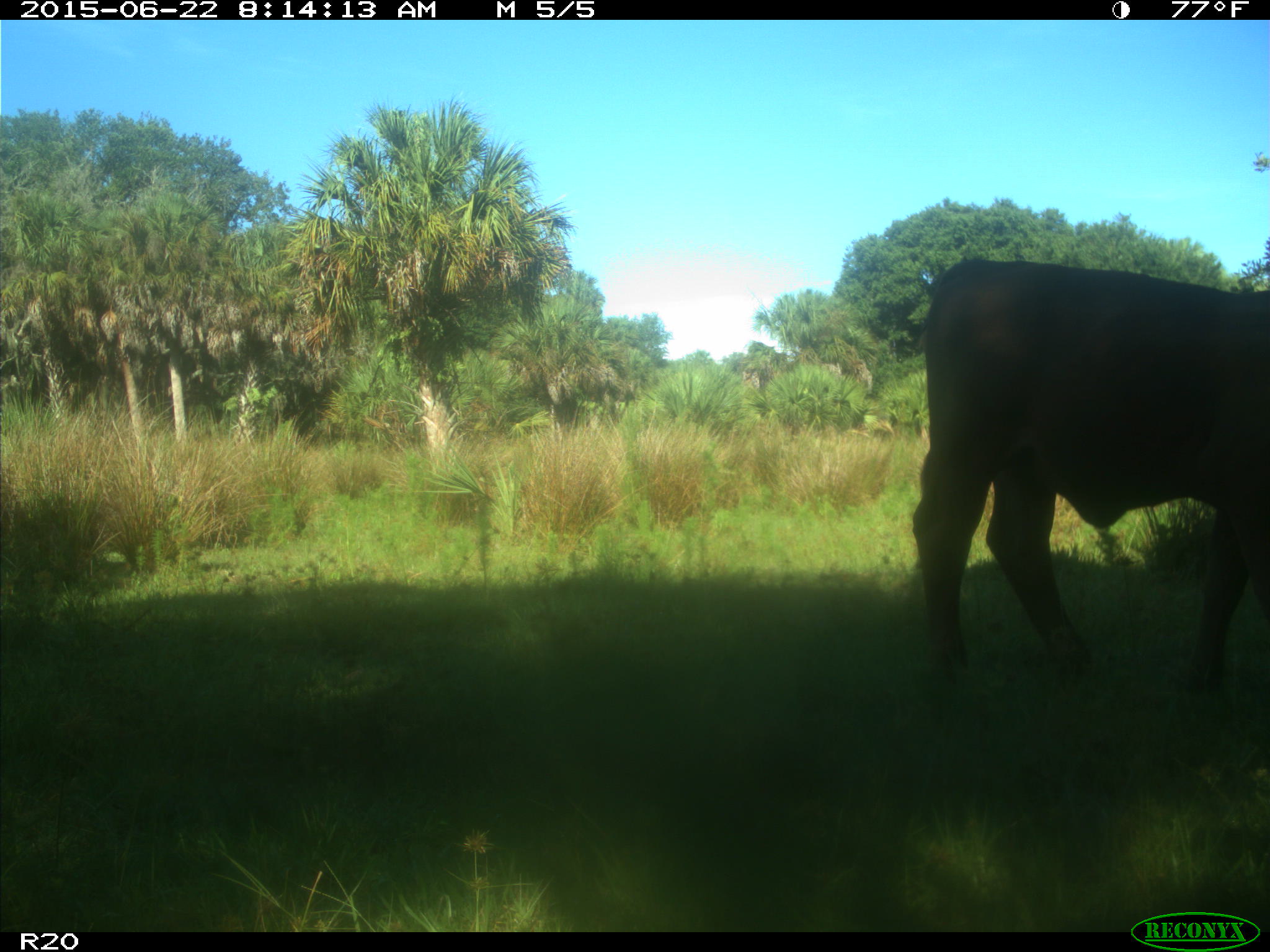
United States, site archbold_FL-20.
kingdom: Animalia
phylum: Chordata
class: Mammalia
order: Artiodactyla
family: Bovidae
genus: Bos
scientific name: Bos taurus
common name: domestic cow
Bos taurus (domestic cow).